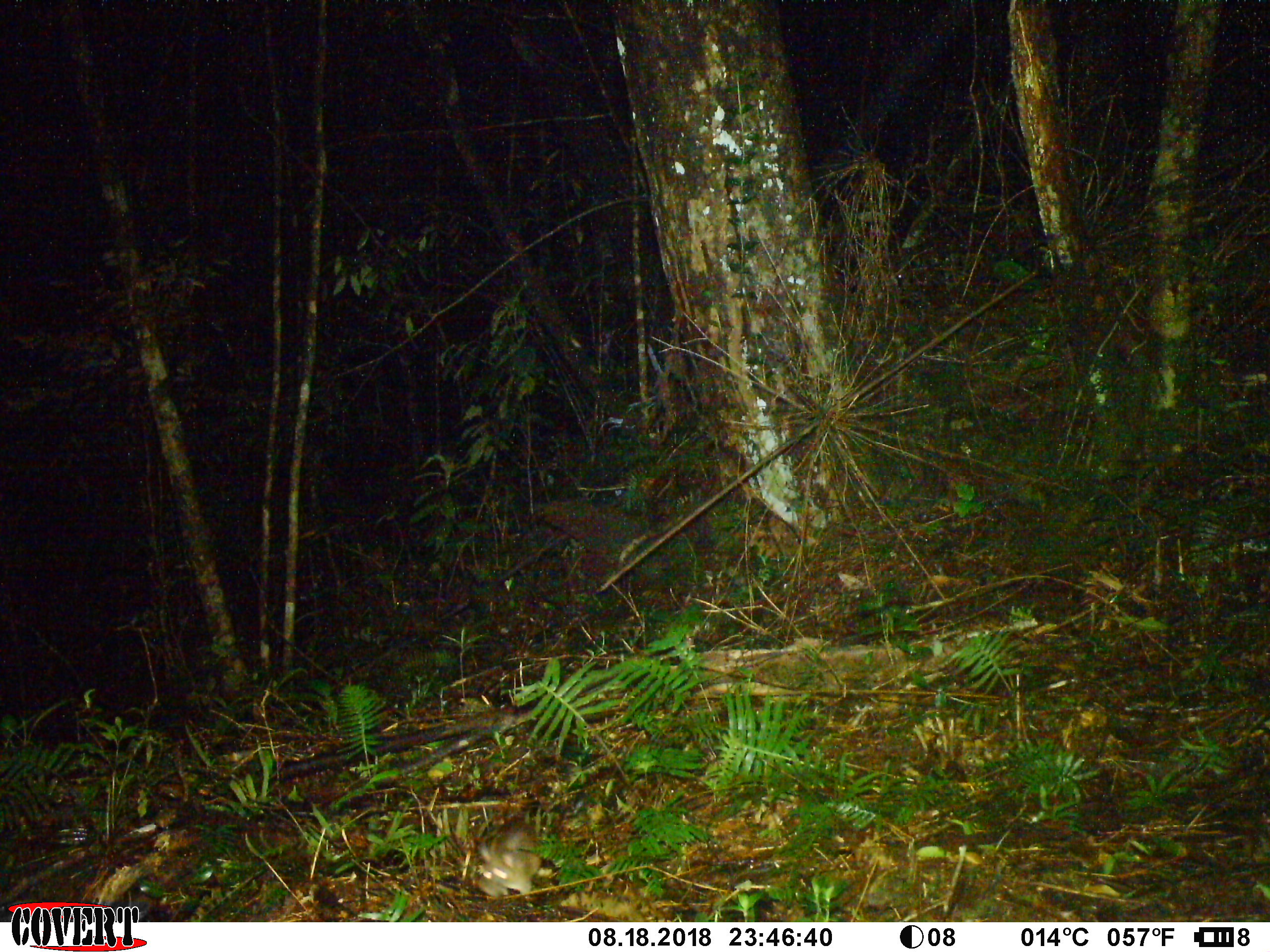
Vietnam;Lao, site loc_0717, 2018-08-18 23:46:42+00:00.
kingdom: Animalia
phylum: Chordata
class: Mammalia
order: Rodentia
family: Muridae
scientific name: Muridae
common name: old-world mice and rats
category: unidentified murid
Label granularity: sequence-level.